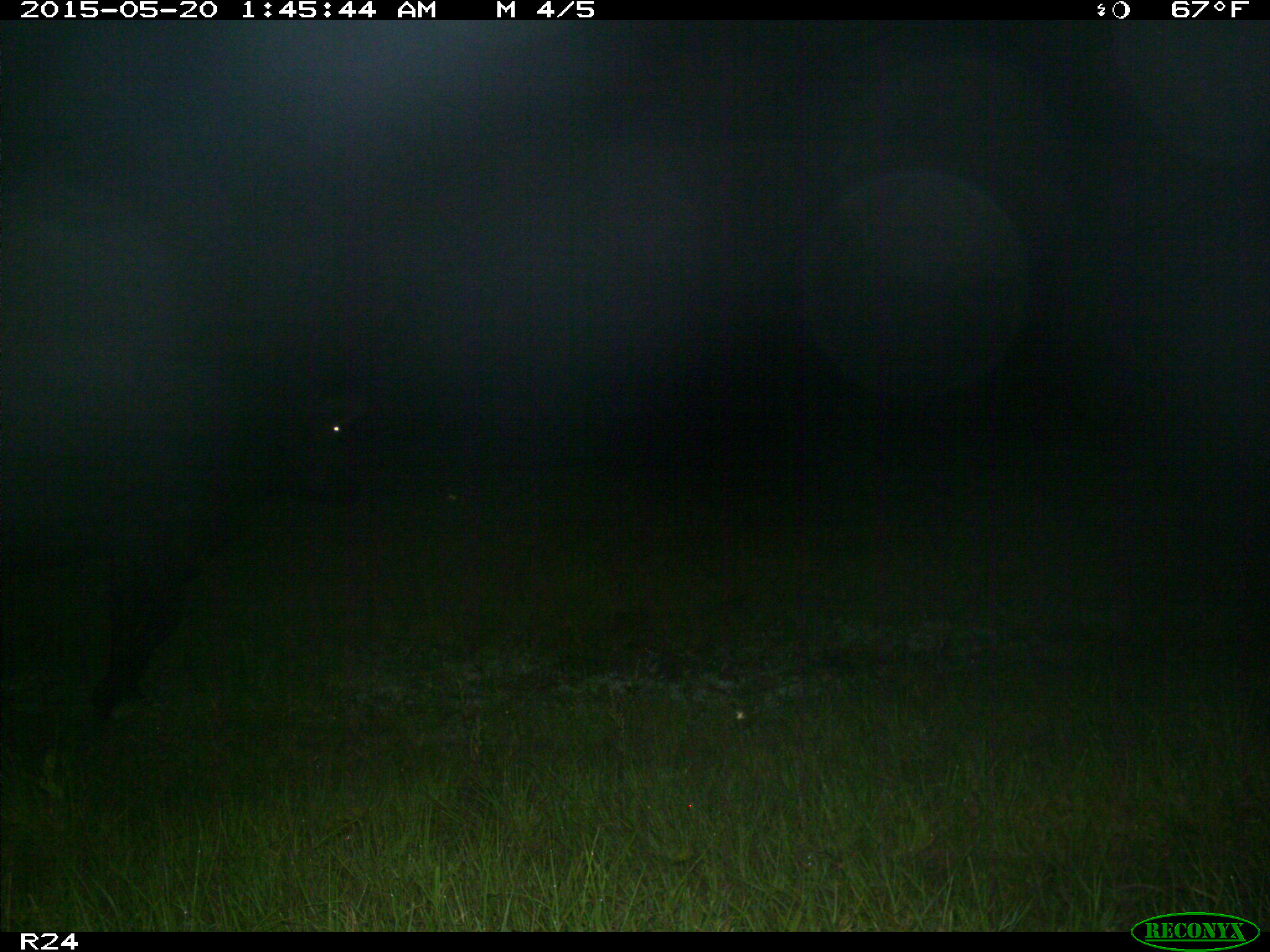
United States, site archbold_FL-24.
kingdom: Animalia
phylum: Chordata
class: Mammalia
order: Artiodactyla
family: Bovidae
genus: Bos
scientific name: Bos taurus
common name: domestic cow